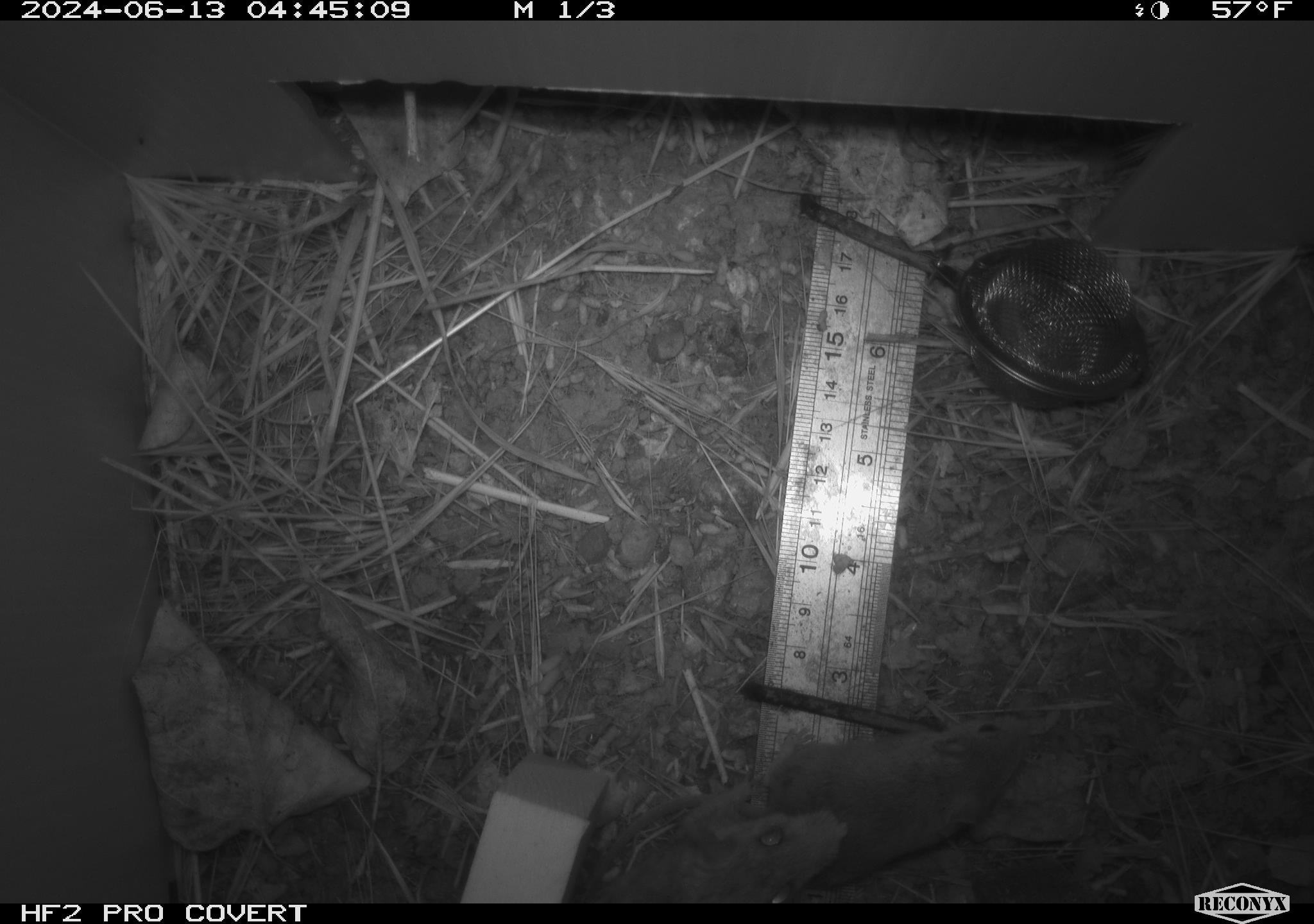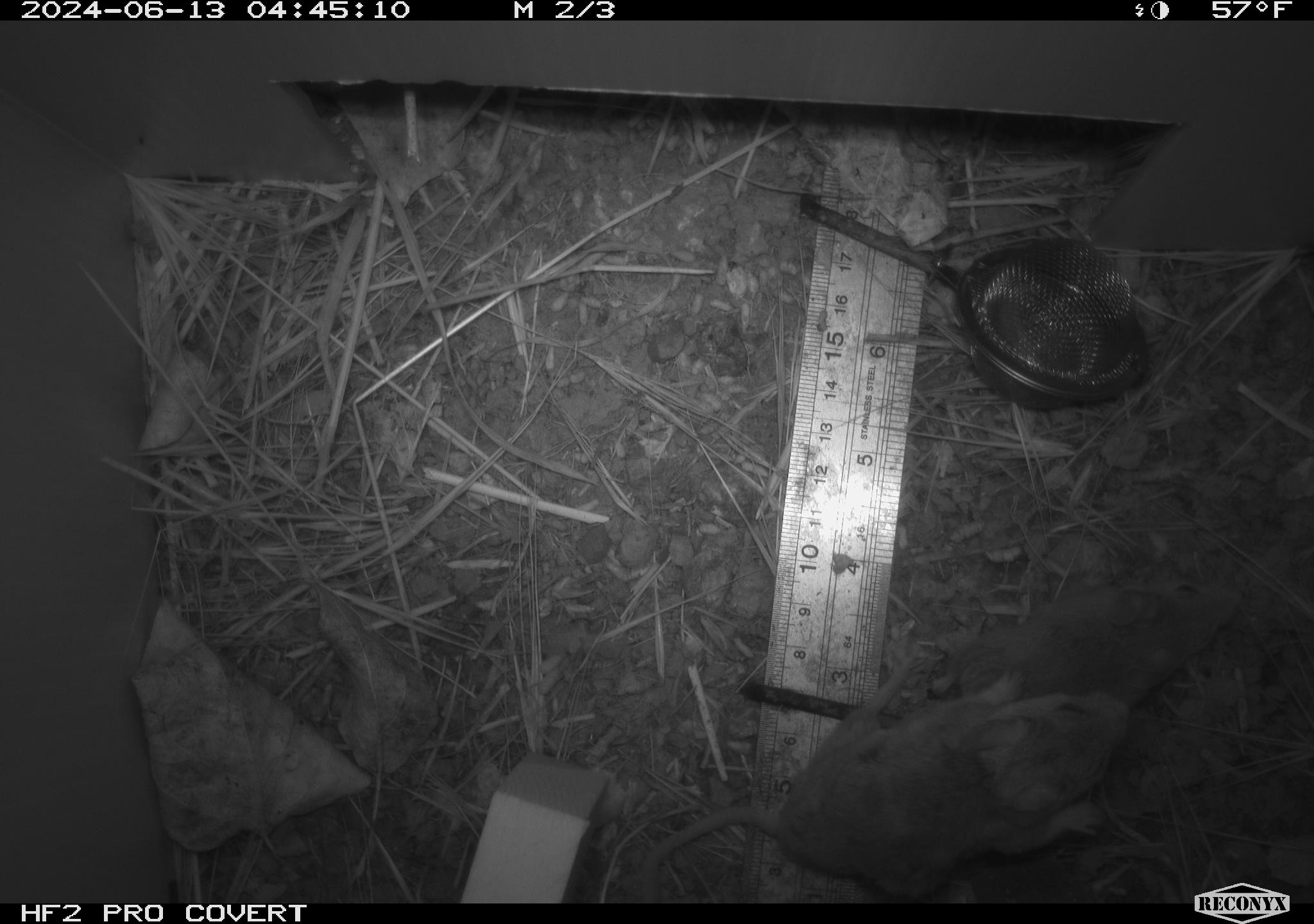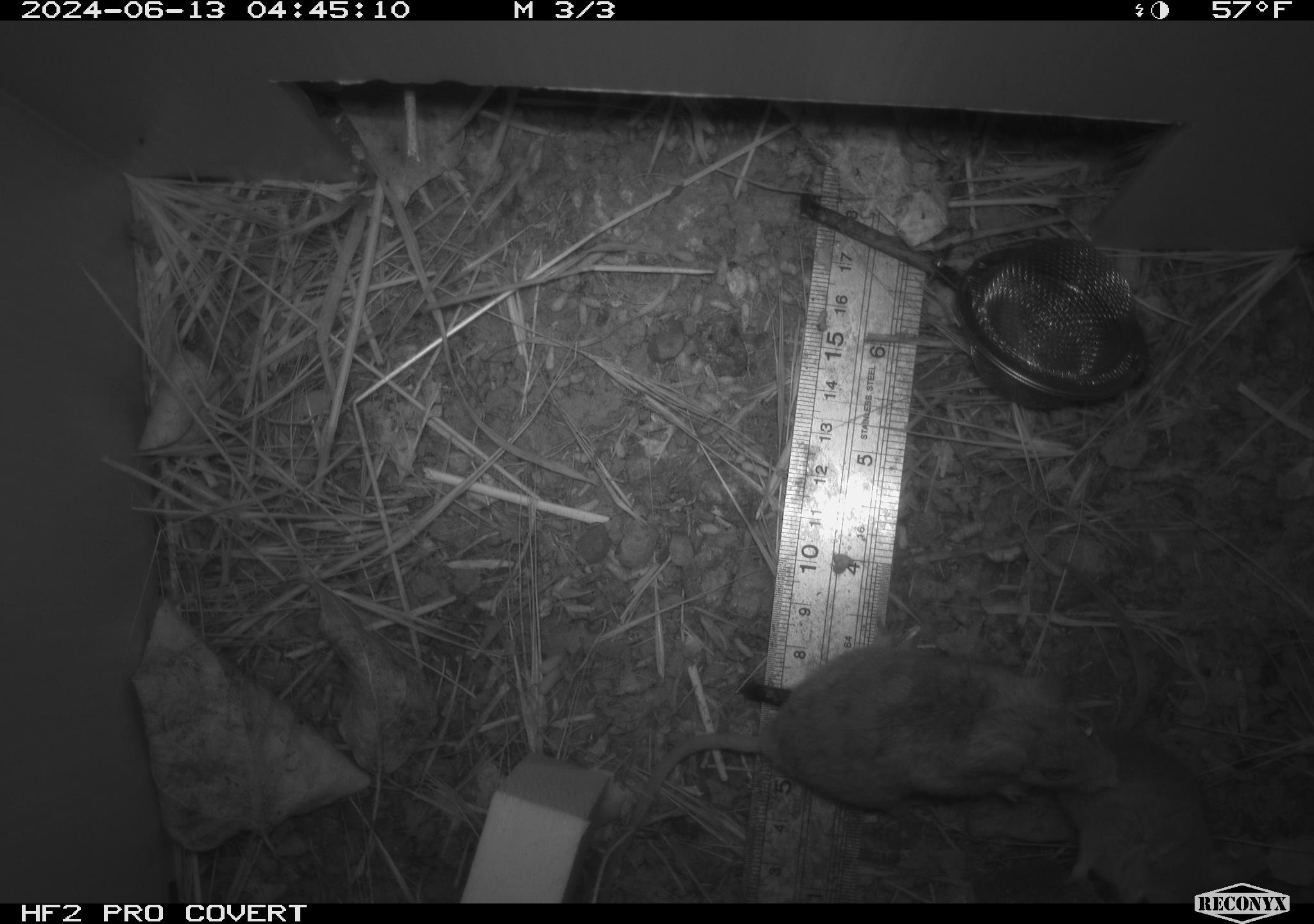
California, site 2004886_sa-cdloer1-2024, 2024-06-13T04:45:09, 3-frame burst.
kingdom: Animalia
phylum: Chordata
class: Mammalia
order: Rodentia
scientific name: Rodentia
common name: mouse species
Mouse species (Rodentia).